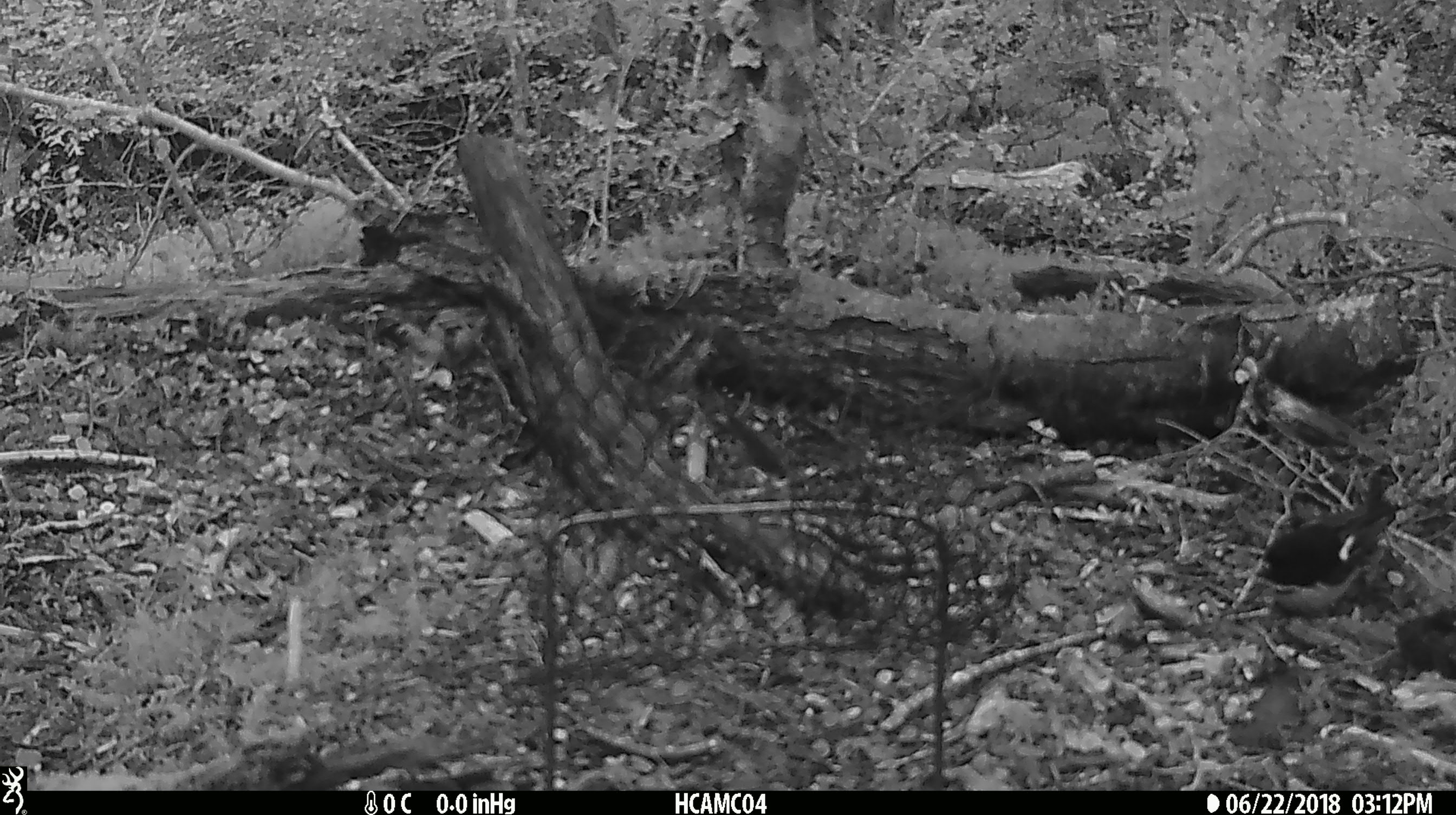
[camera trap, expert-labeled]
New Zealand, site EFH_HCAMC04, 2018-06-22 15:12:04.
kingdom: Animalia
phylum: Chordata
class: Aves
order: Passeriformes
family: Petroicidae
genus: Petroica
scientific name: Petroica macrocephala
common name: tomtit